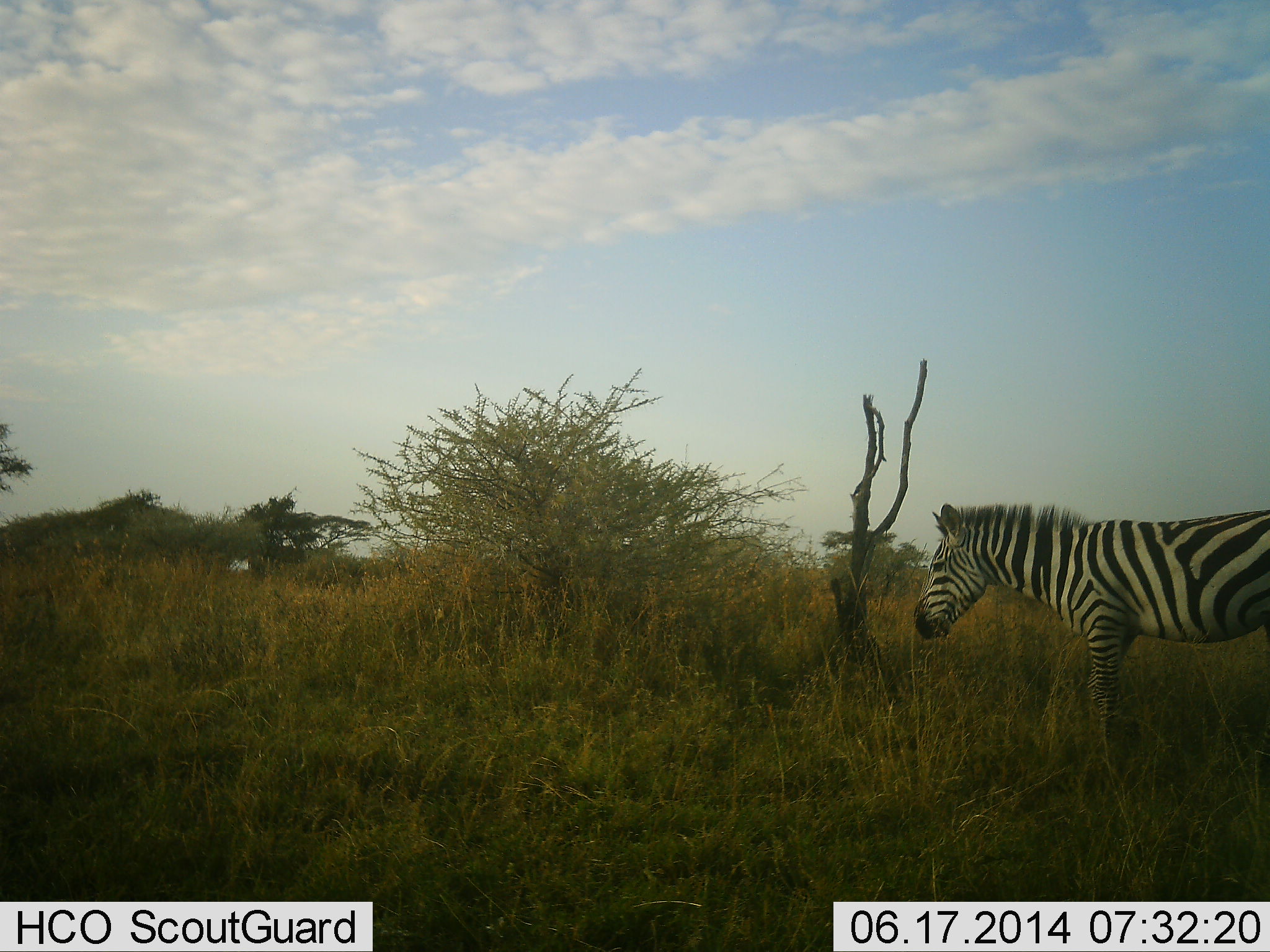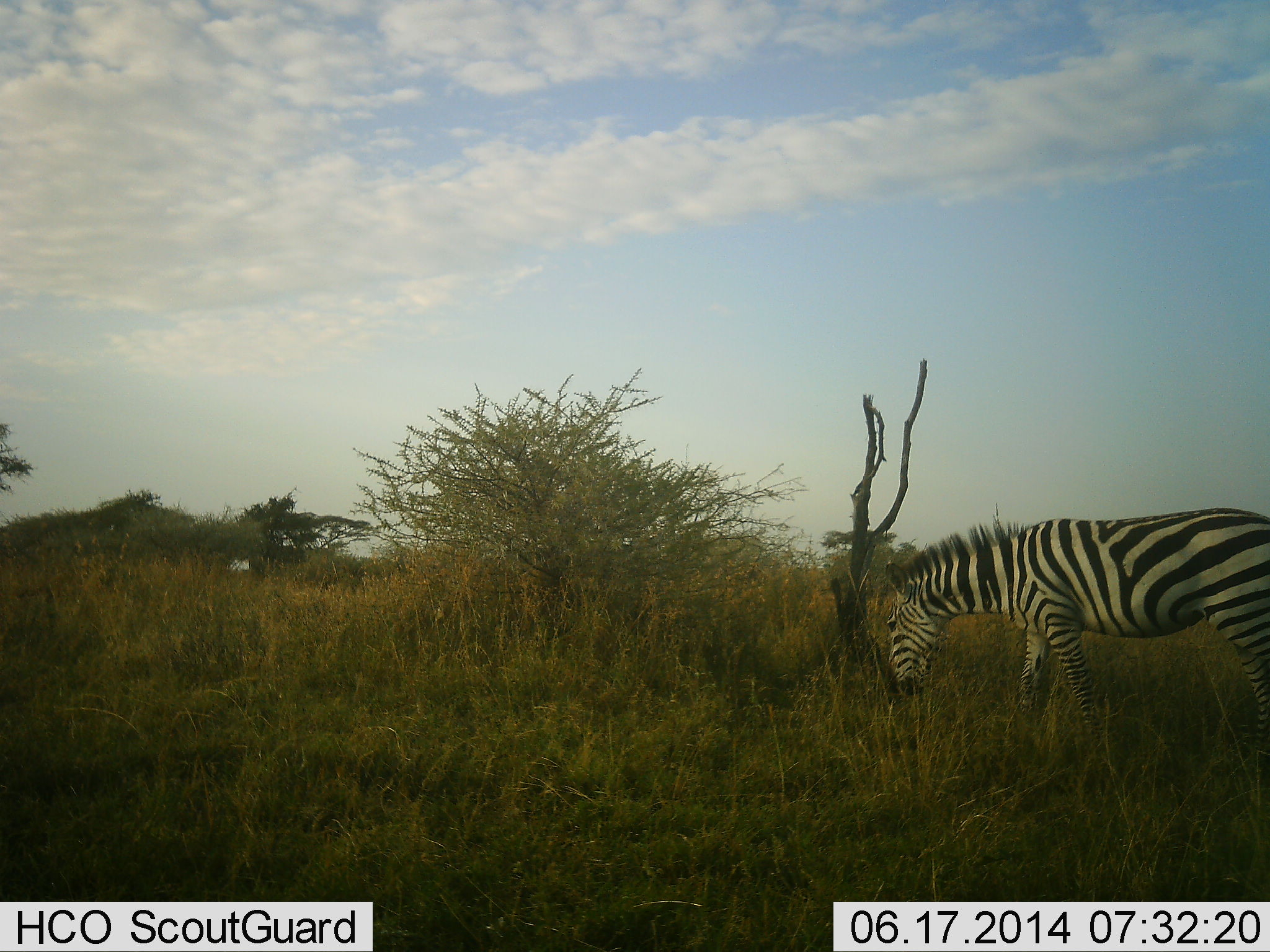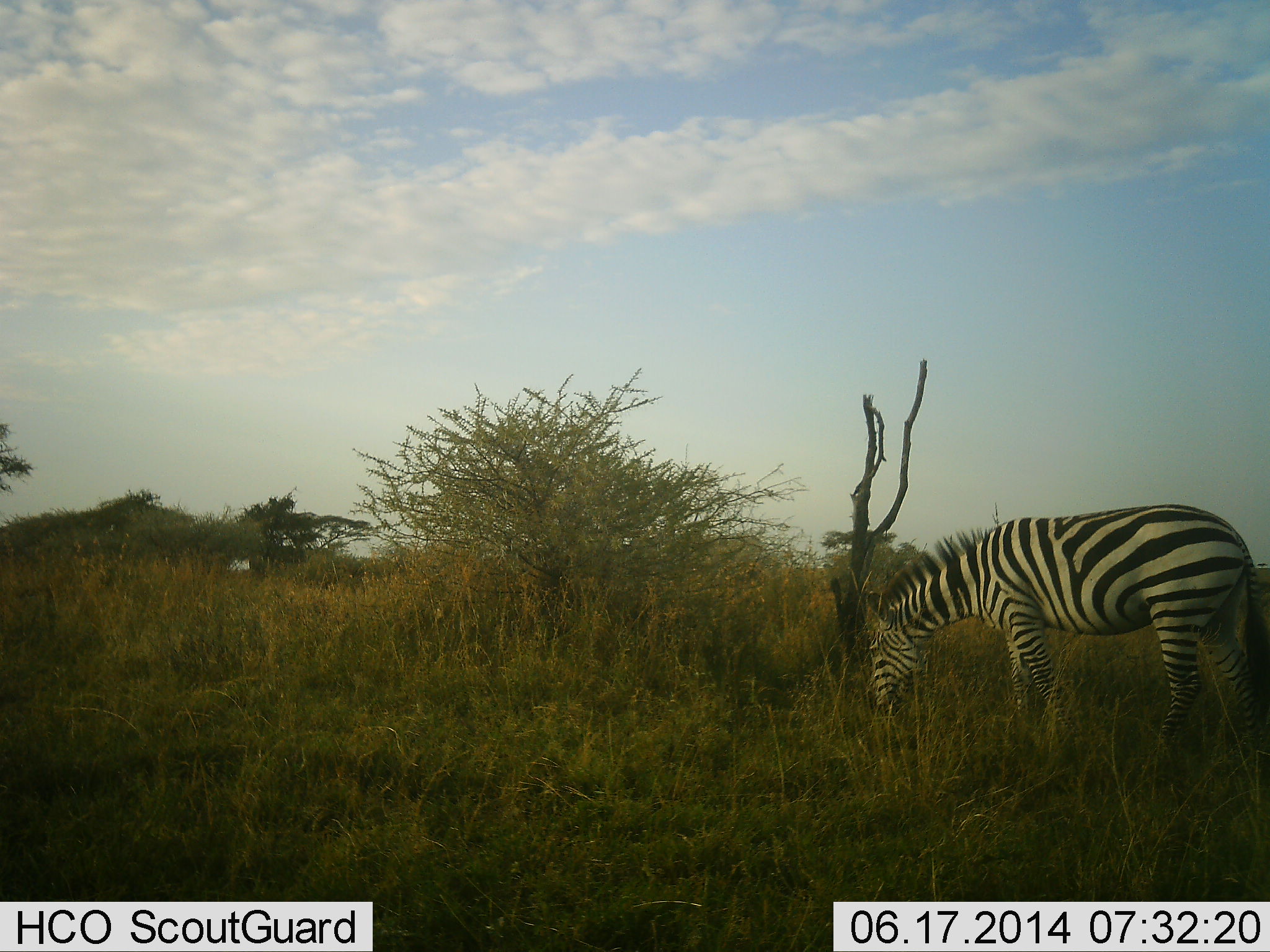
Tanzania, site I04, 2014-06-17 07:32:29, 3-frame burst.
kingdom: Animalia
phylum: Chordata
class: Mammalia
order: Perissodactyla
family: Equidae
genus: Equus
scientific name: Equus quagga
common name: plains zebra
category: zebra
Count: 1.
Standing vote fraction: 0%.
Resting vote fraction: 0%.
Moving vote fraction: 50%.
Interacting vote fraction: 0%.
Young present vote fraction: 0%.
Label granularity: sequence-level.